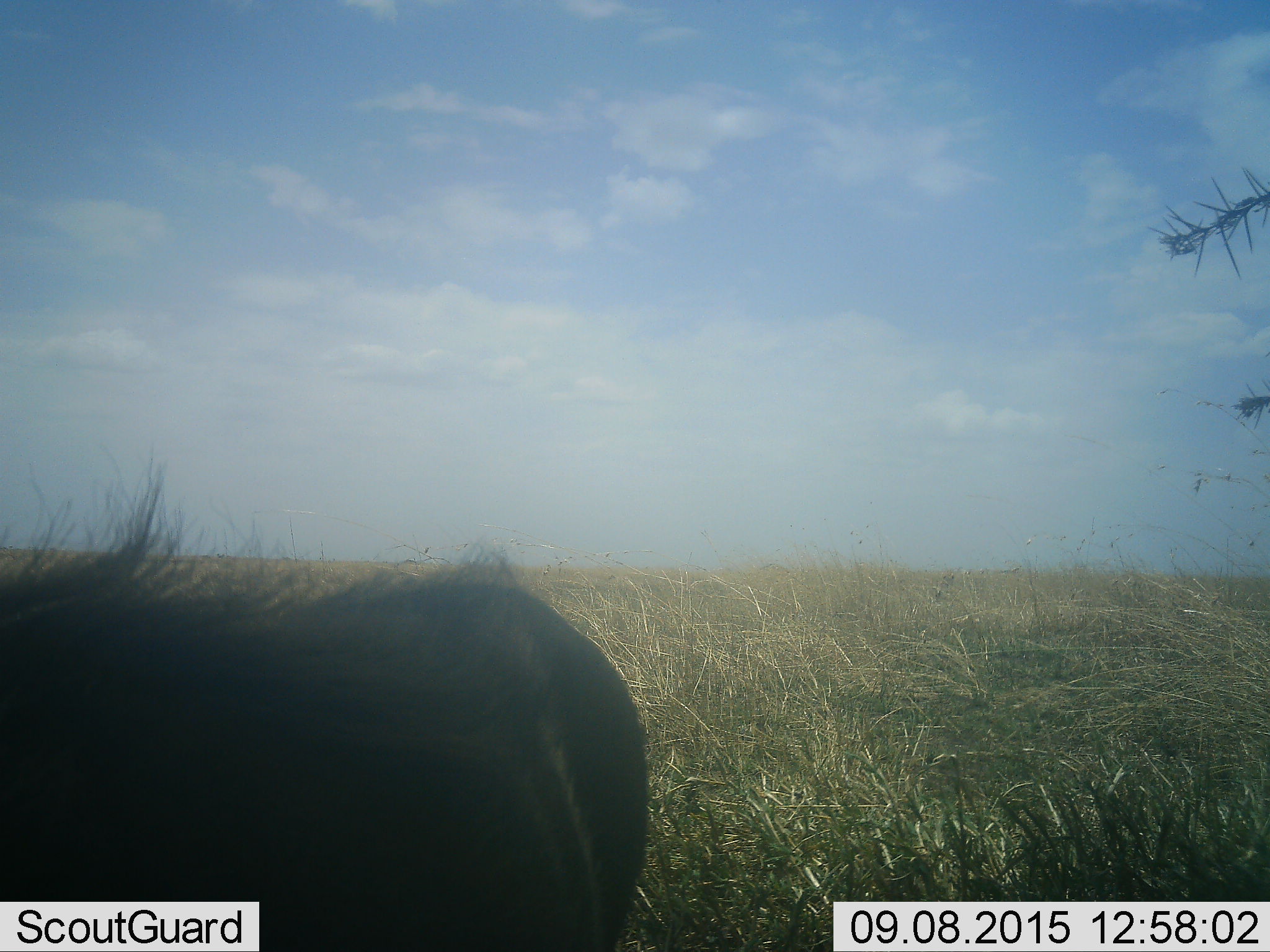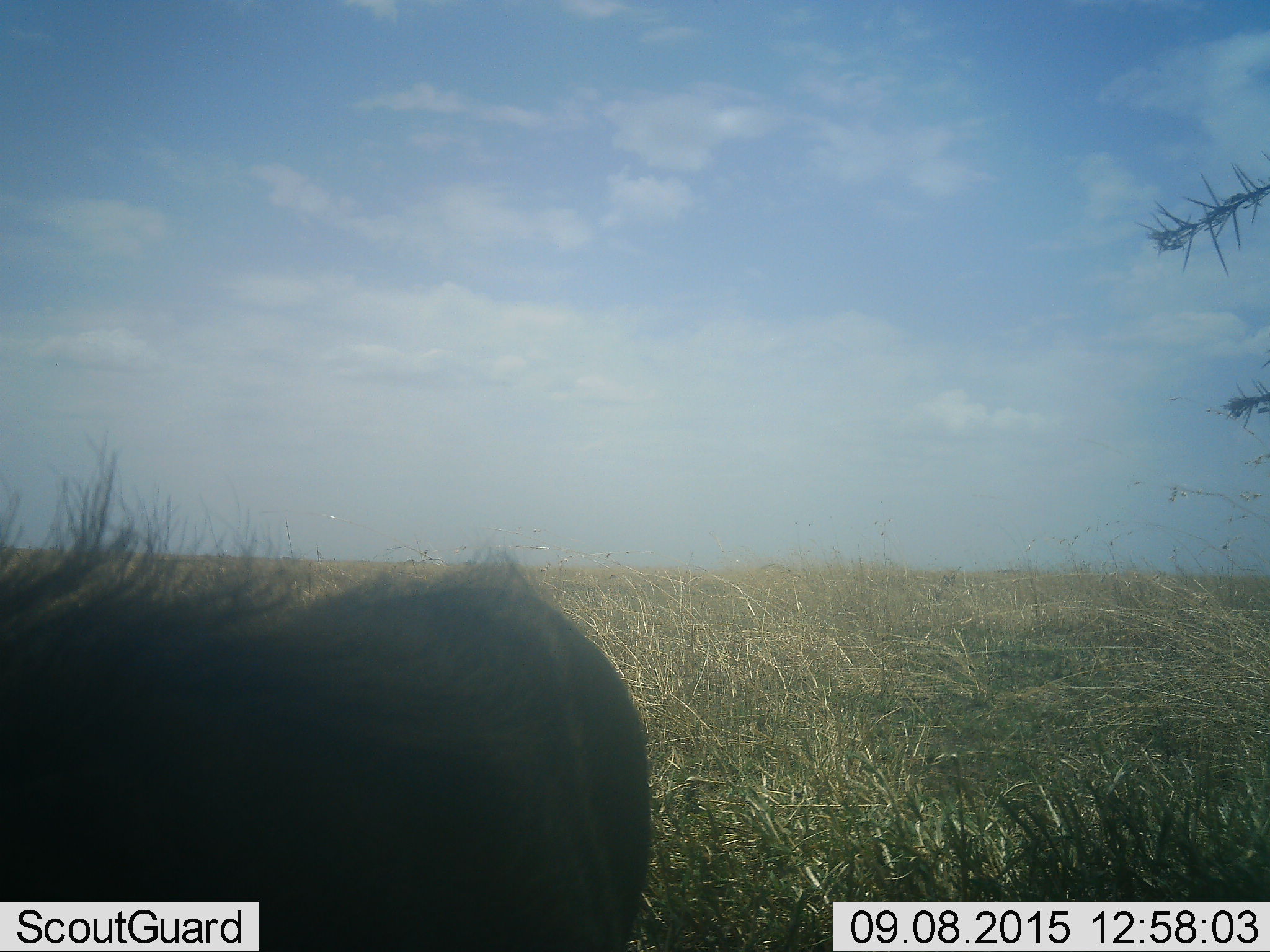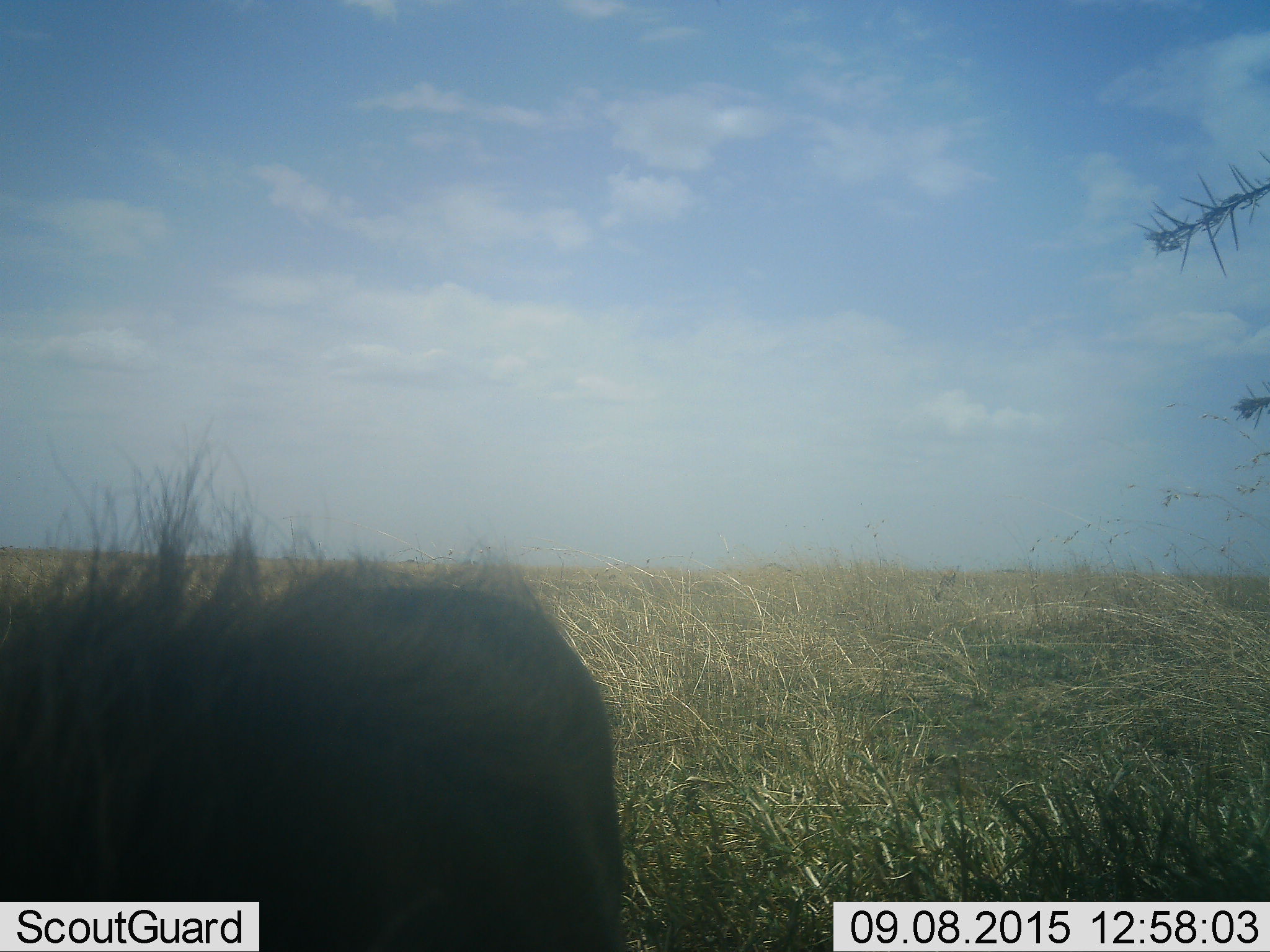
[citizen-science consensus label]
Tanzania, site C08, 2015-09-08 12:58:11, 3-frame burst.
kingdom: Animalia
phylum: Chordata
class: Mammalia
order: Artiodactyla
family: Suidae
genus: Phacochoerus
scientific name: Phacochoerus africanus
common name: warthog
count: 1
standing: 71%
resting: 0%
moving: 14%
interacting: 14%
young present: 0%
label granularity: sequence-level